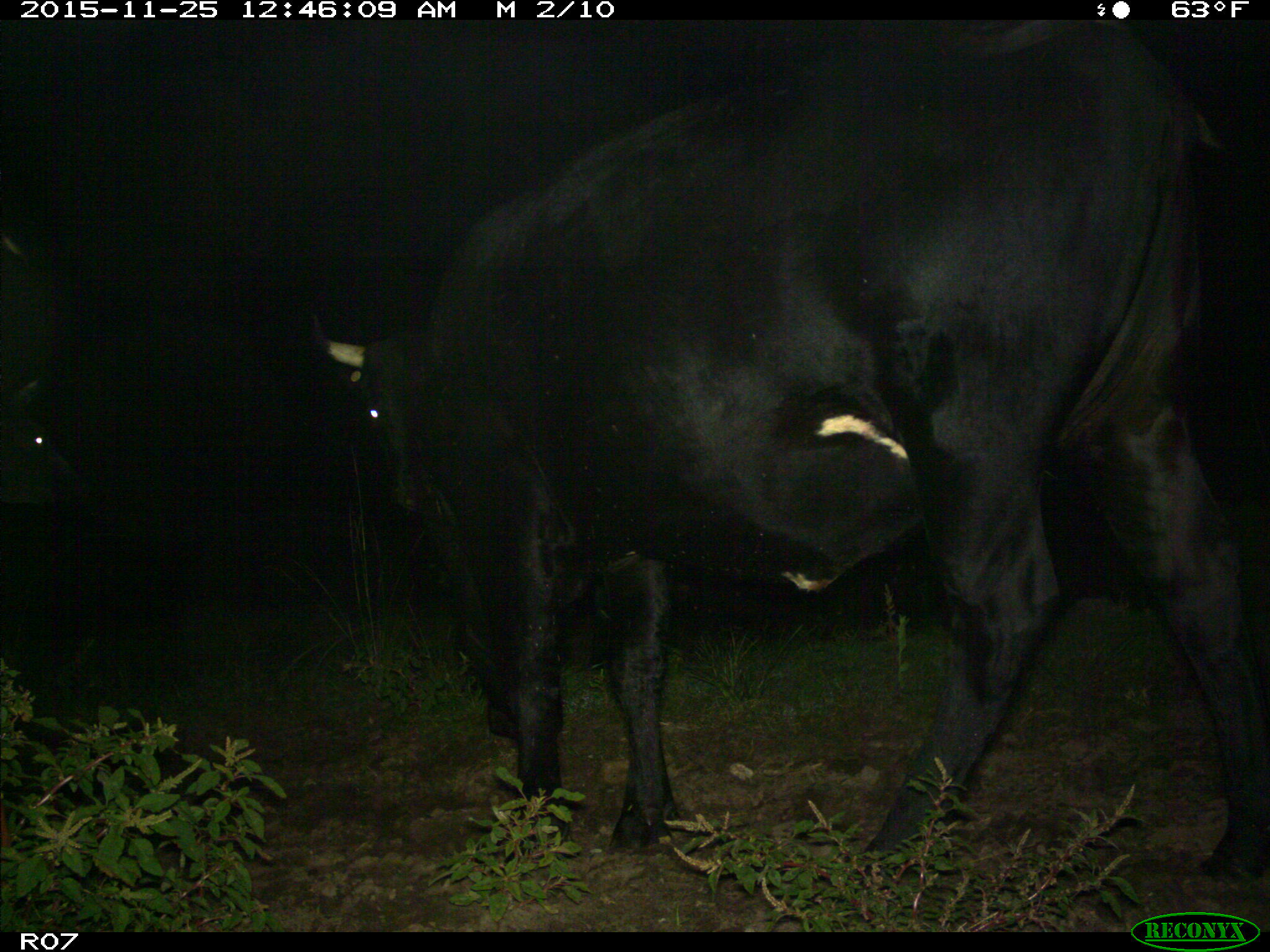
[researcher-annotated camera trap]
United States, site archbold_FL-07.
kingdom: Animalia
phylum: Chordata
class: Mammalia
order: Artiodactyla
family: Bovidae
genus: Bos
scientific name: Bos taurus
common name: domestic cow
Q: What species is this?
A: Bos taurus (domestic cow).